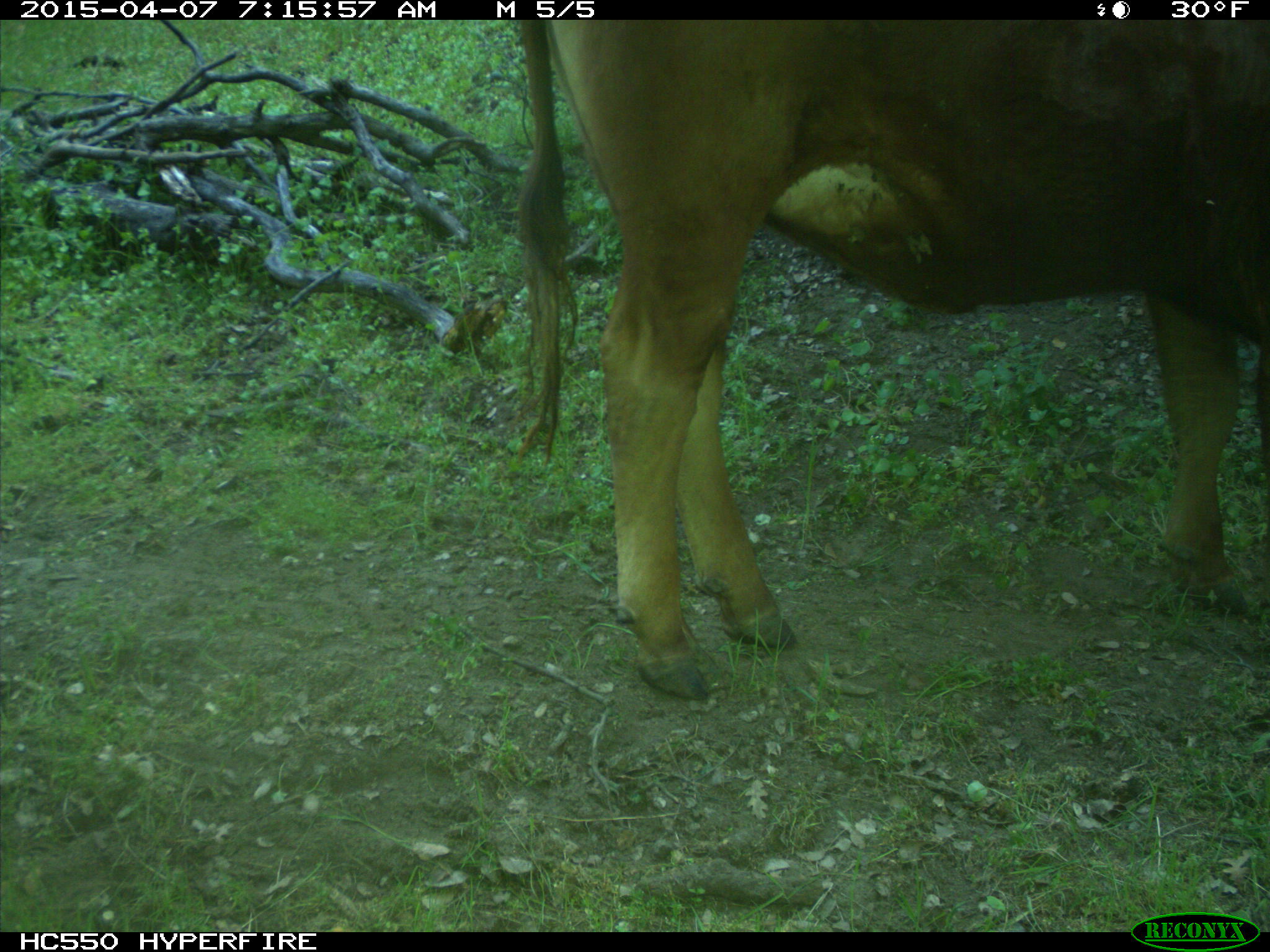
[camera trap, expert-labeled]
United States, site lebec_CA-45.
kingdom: Animalia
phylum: Chordata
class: Mammalia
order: Artiodactyla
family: Bovidae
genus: Bos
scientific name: Bos taurus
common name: domestic cow